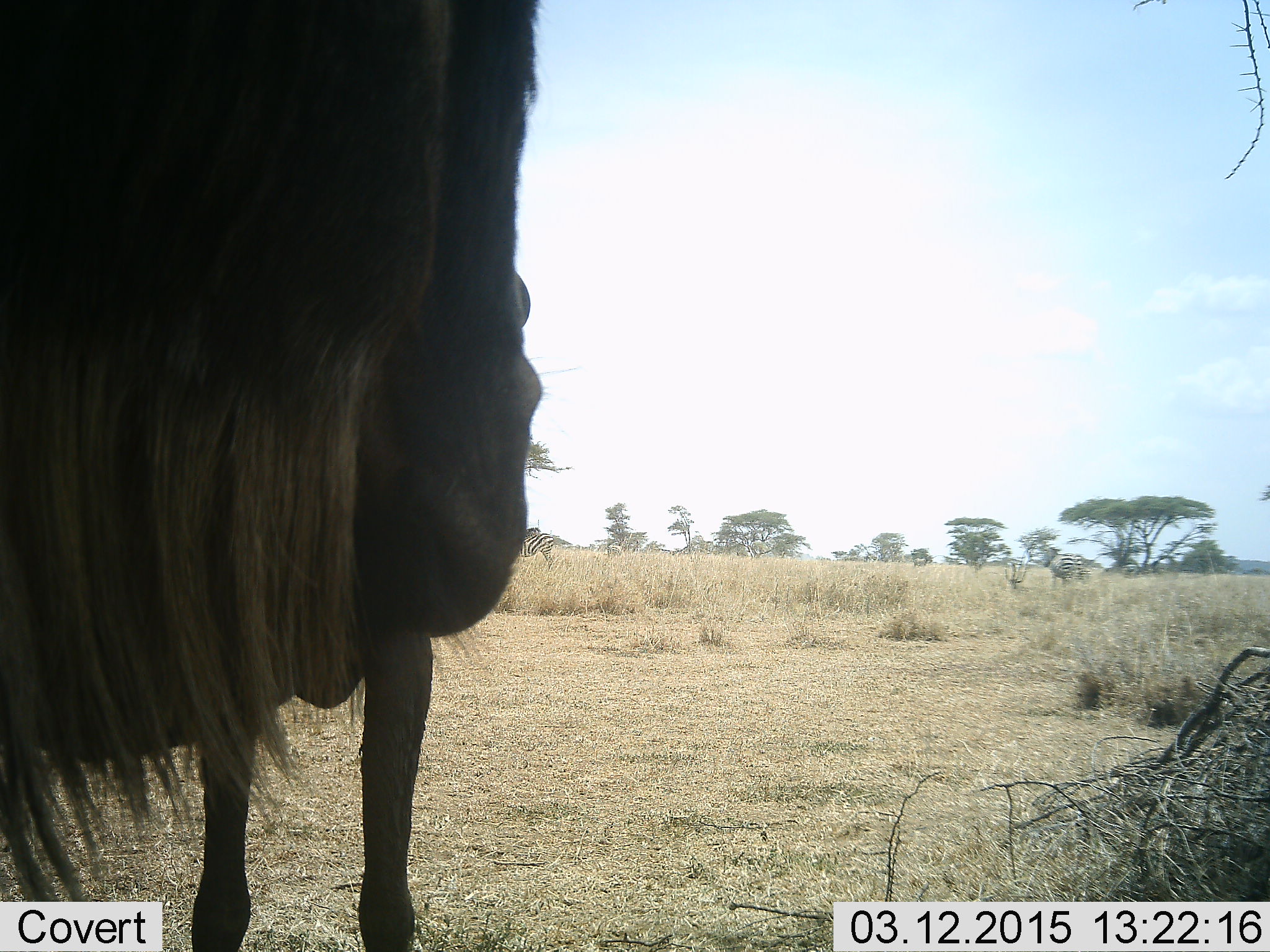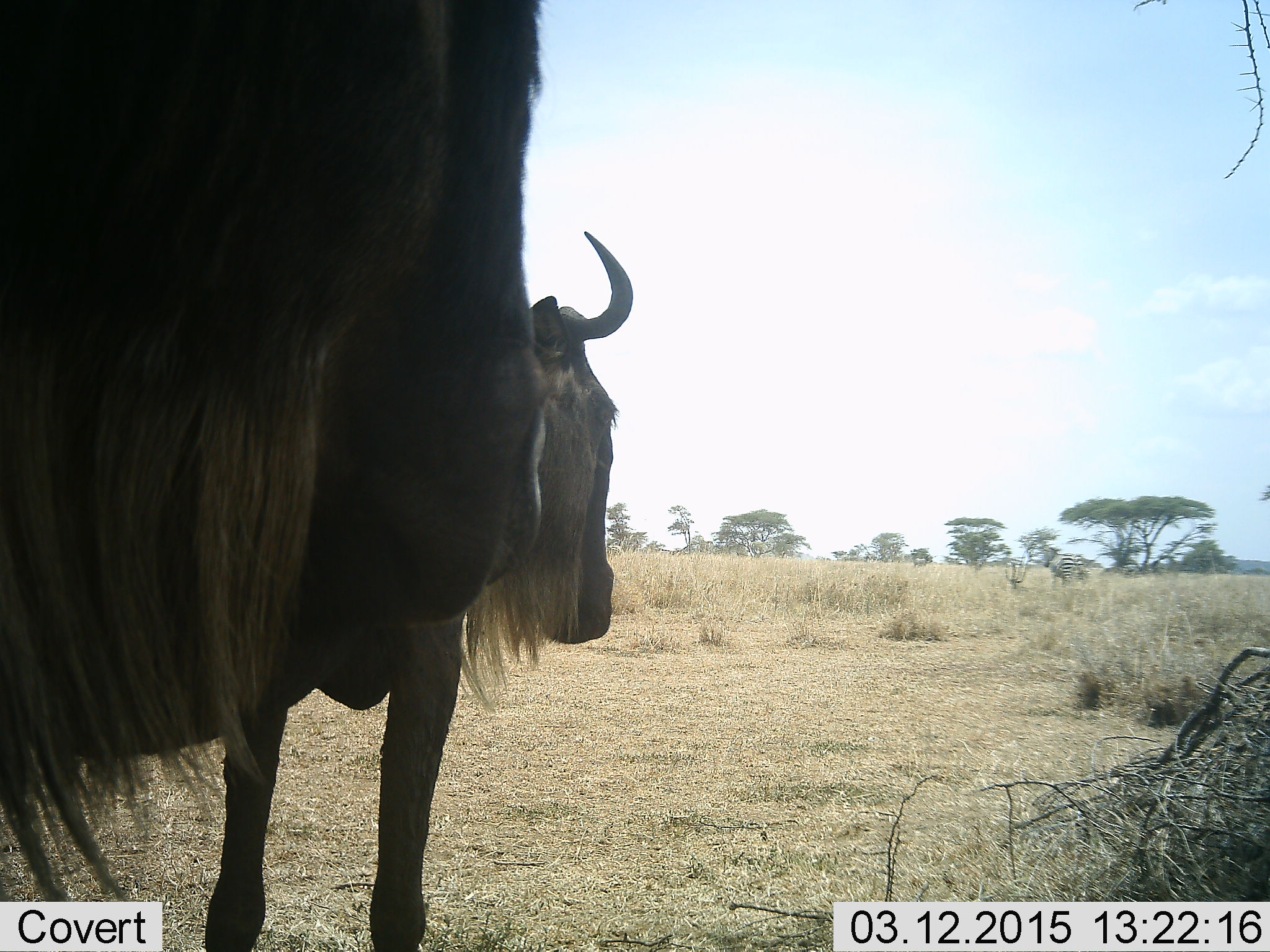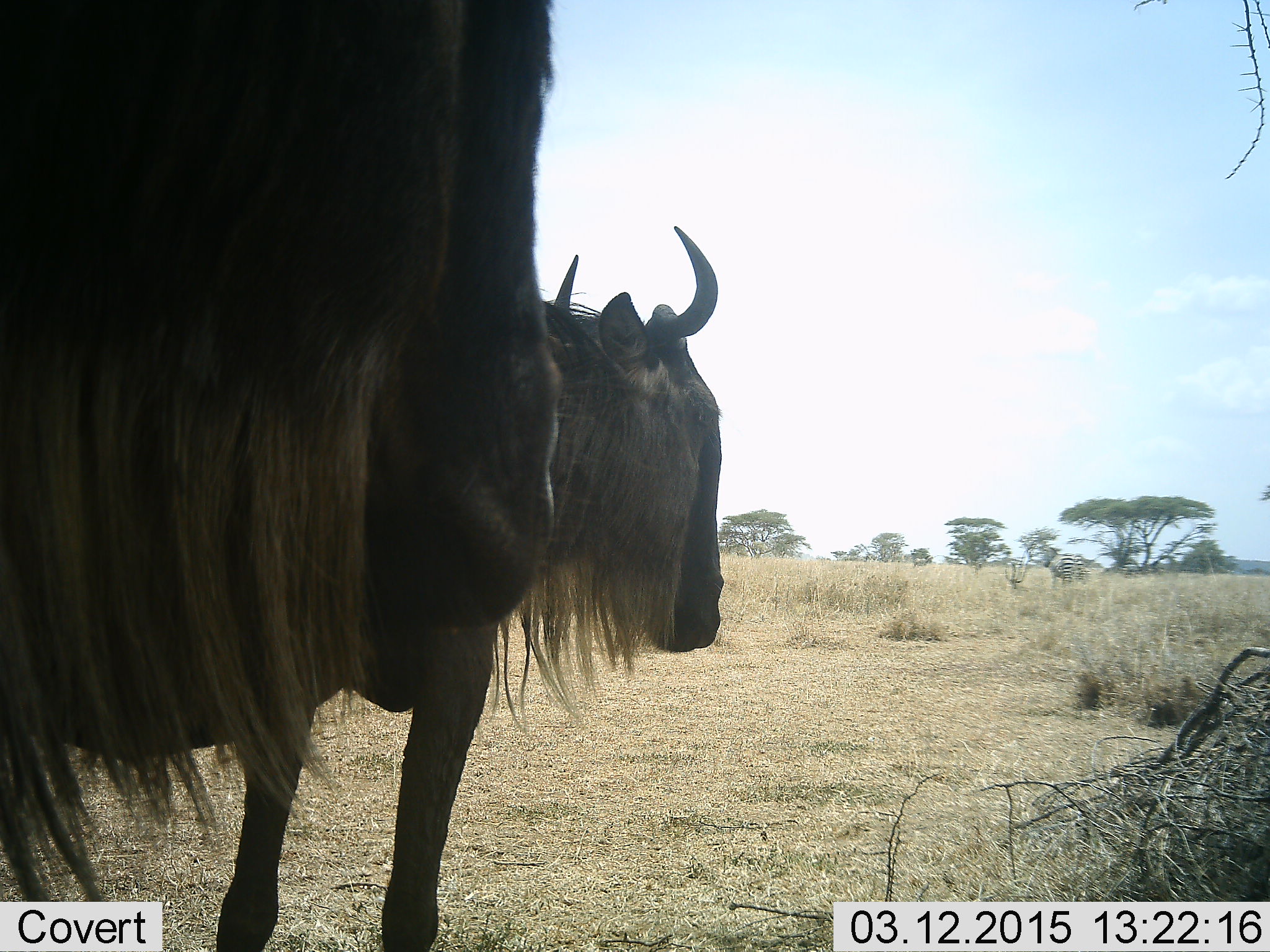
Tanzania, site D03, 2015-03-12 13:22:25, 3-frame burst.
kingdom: Animalia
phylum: Chordata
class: Mammalia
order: Artiodactyla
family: Bovidae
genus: Connochaetes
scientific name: Connochaetes taurinus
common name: blue wildebeest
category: wildebeest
Wildebeest (blue wildebeest) (Connochaetes taurinus), count 2. Behavior (volunteer vote fractions): standing 91%, resting 0%, moving 18%, interacting 0%. Young present (vote fraction): 0%. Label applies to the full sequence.